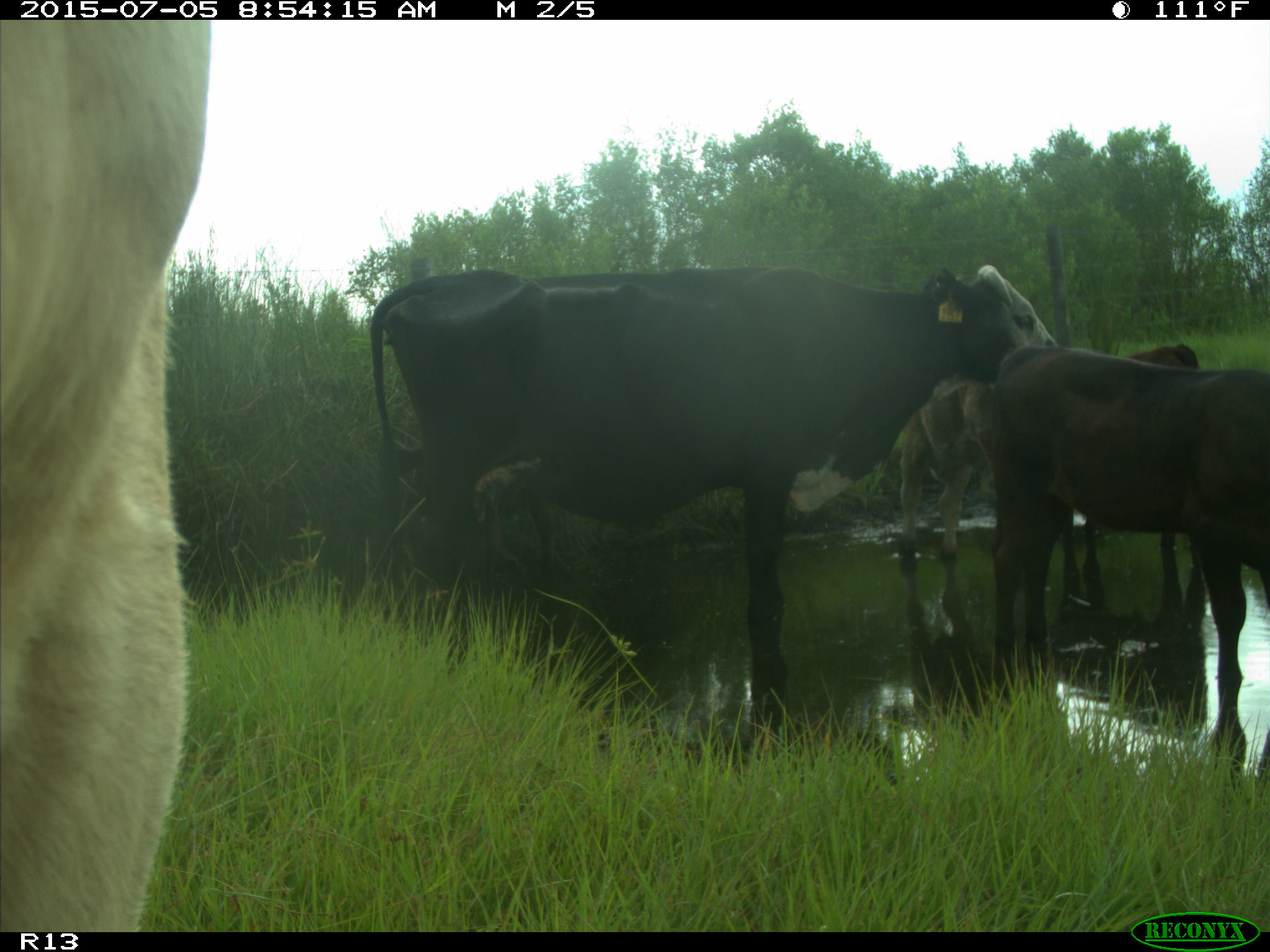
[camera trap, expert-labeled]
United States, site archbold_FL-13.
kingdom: Animalia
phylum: Chordata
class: Mammalia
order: Artiodactyla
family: Bovidae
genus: Bos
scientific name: Bos taurus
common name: domestic cow